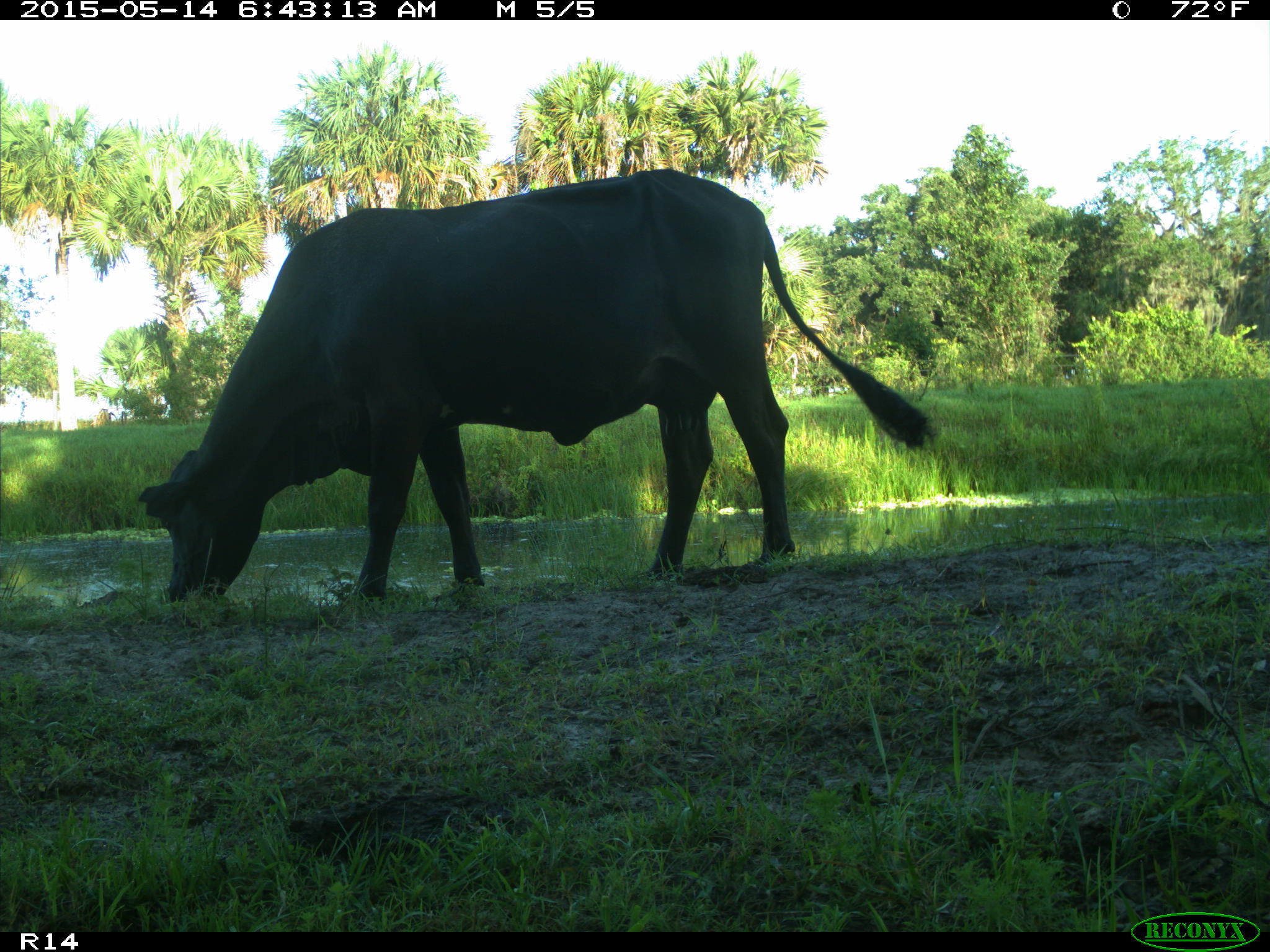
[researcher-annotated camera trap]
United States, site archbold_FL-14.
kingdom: Animalia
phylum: Chordata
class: Mammalia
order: Artiodactyla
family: Bovidae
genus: Bos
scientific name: Bos taurus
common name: domestic cow